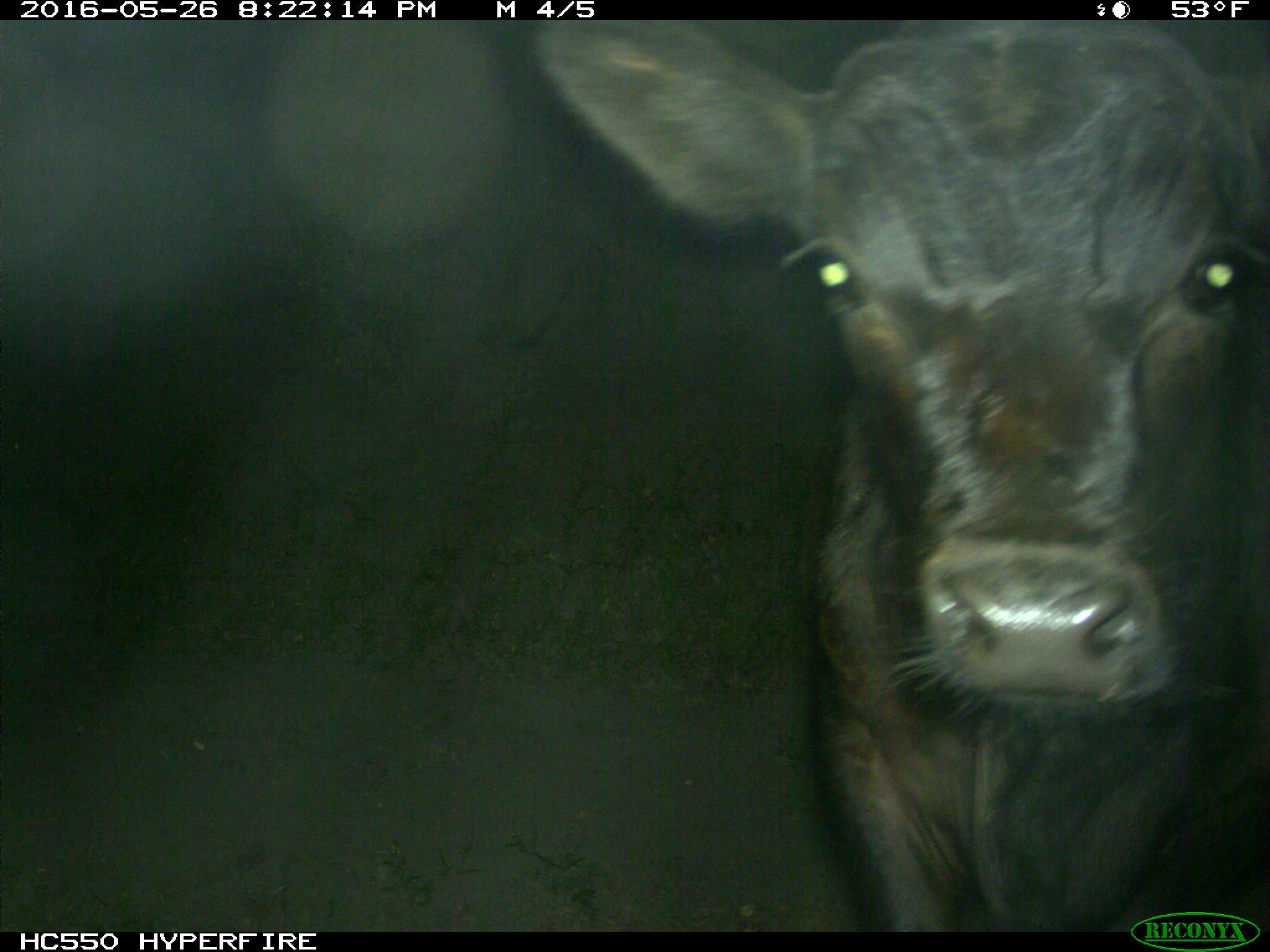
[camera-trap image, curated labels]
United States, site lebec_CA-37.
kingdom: Animalia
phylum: Chordata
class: Mammalia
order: Artiodactyla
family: Bovidae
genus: Bos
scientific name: Bos taurus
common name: domestic cow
Bos taurus (domestic cow).